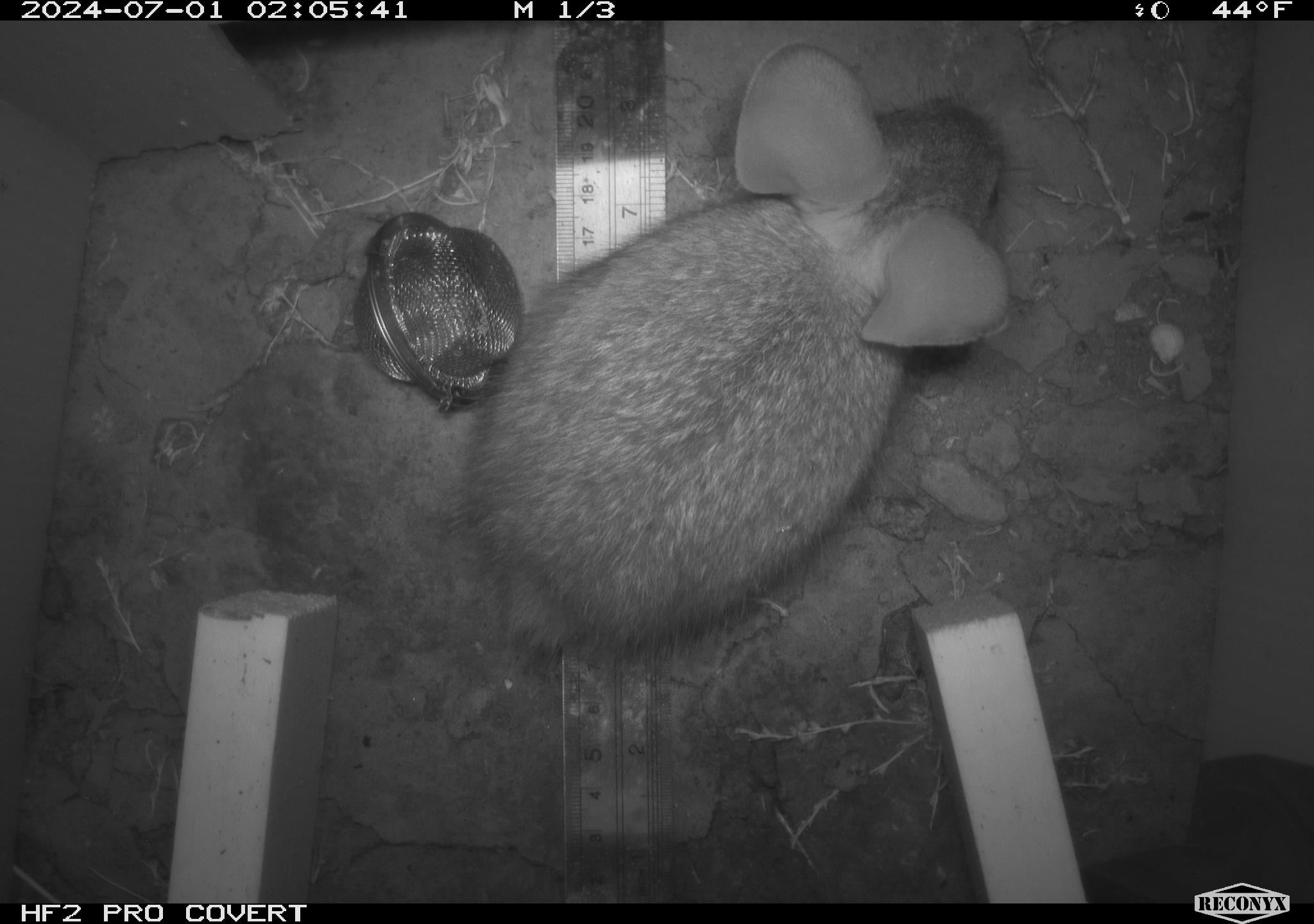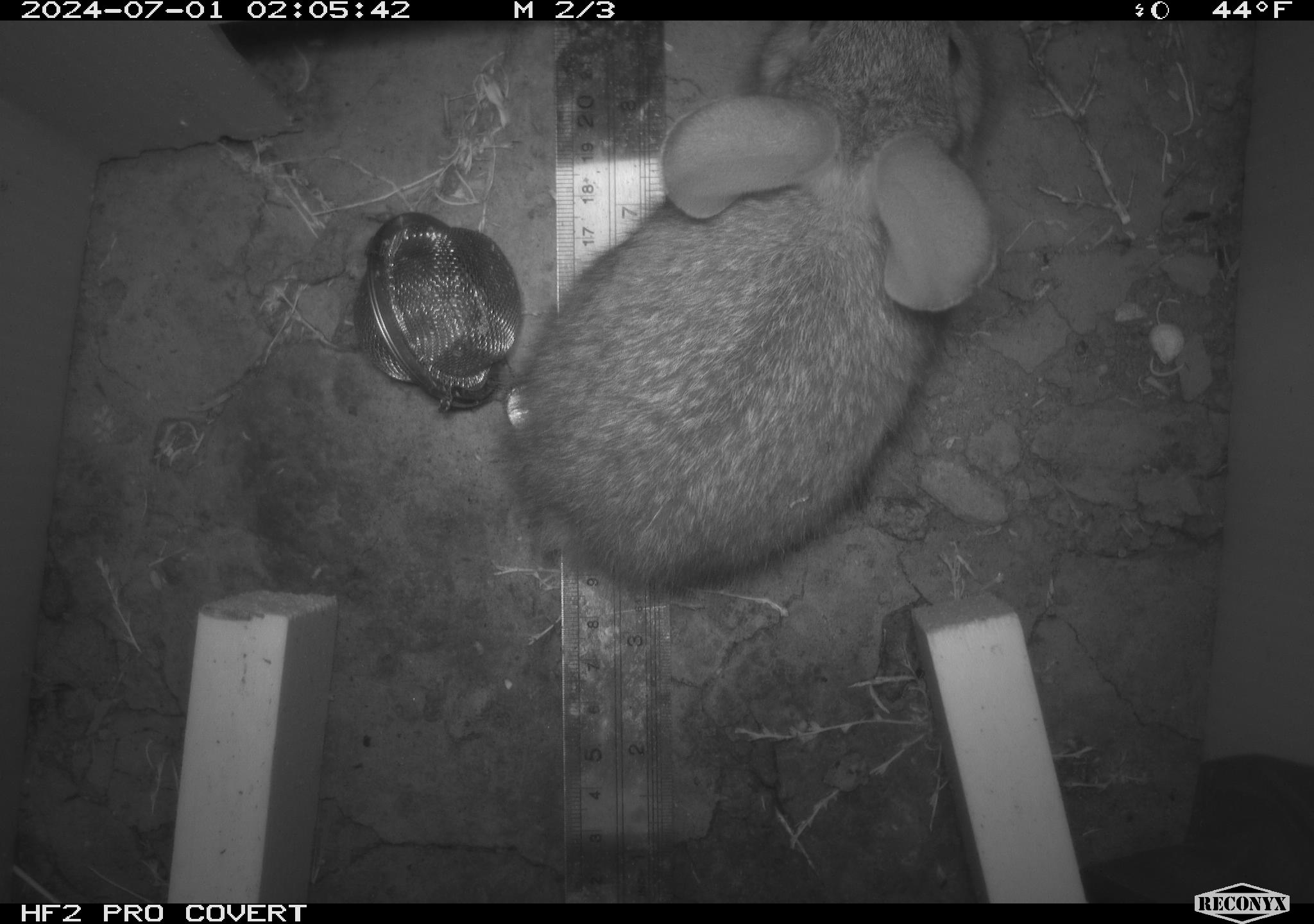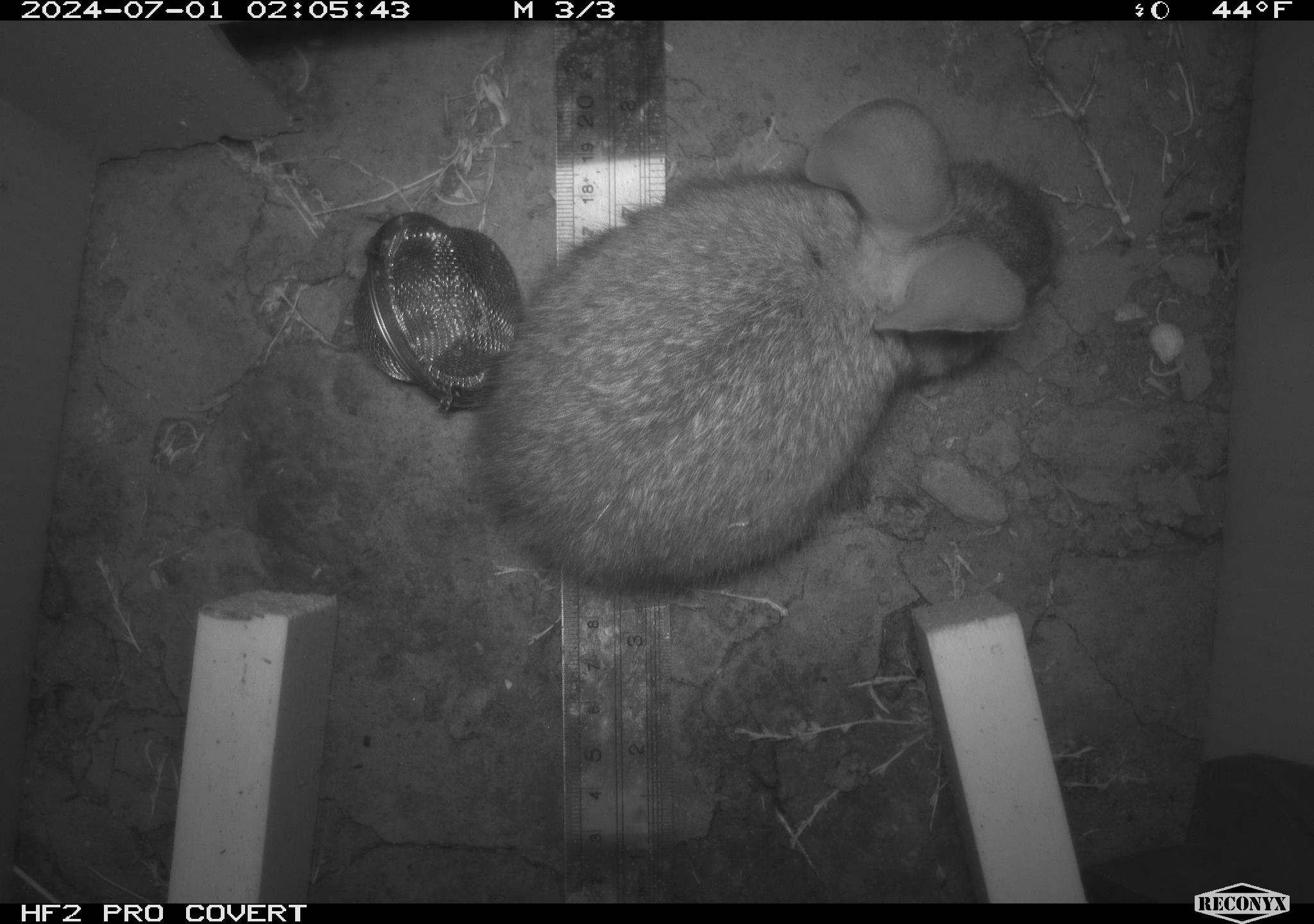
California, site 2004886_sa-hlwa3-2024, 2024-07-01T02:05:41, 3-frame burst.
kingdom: Animalia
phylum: Chordata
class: Mammalia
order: Lagomorpha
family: Leporidae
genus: Sylvilagus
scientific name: Sylvilagus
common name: cottontail rabbits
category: sylvilagus species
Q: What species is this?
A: Sylvilagus species (cottontail rabbits) (Sylvilagus).